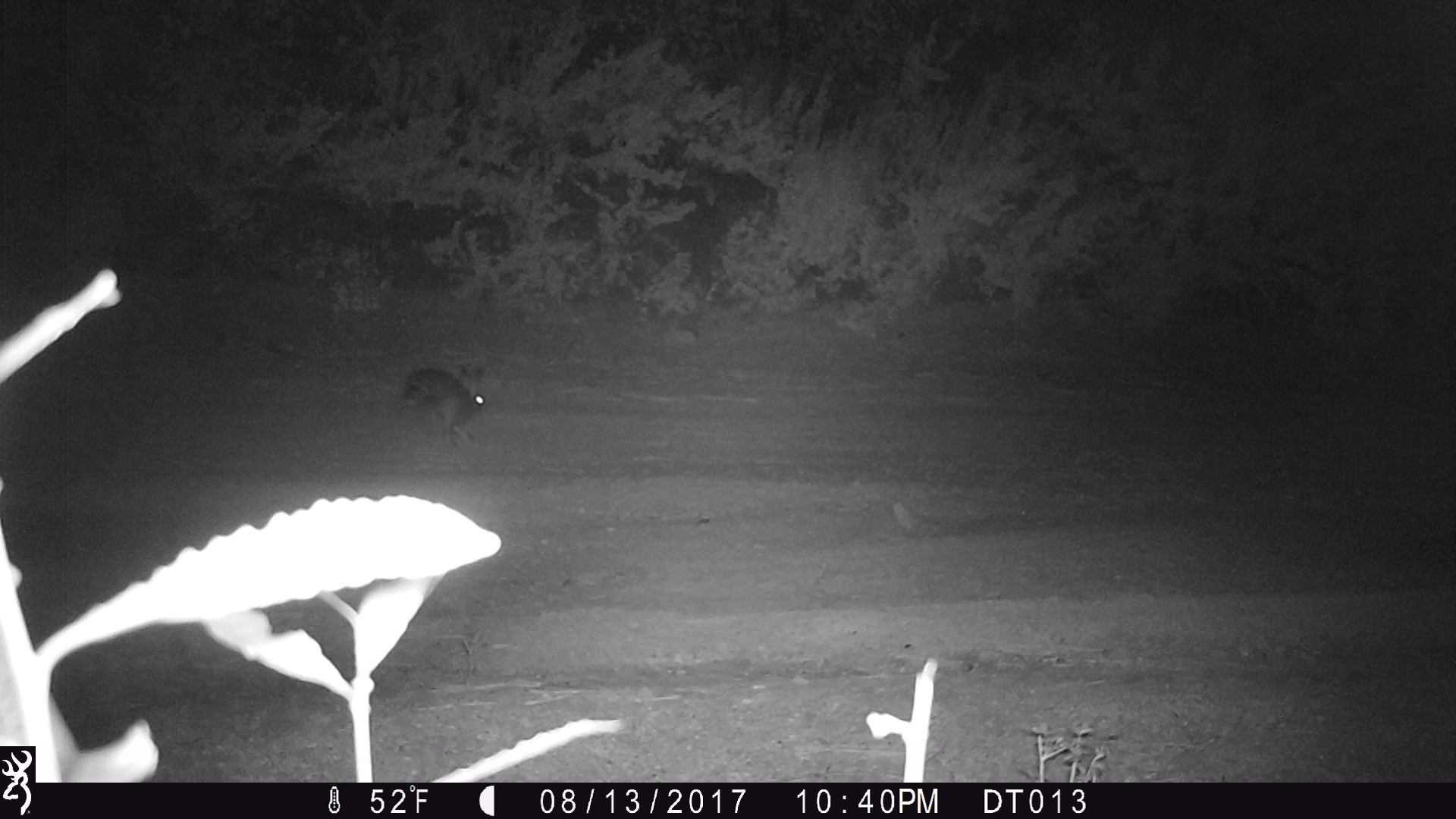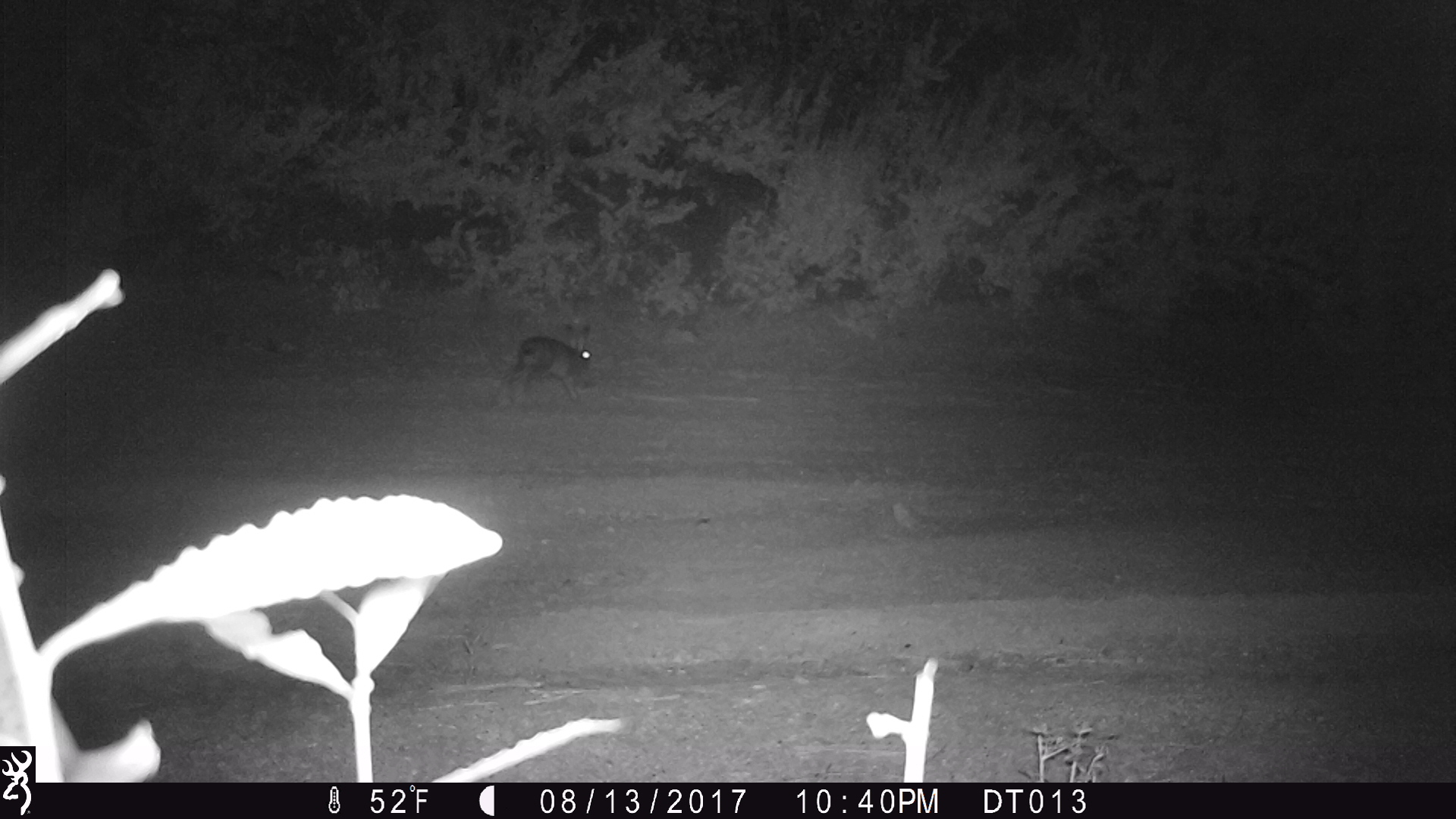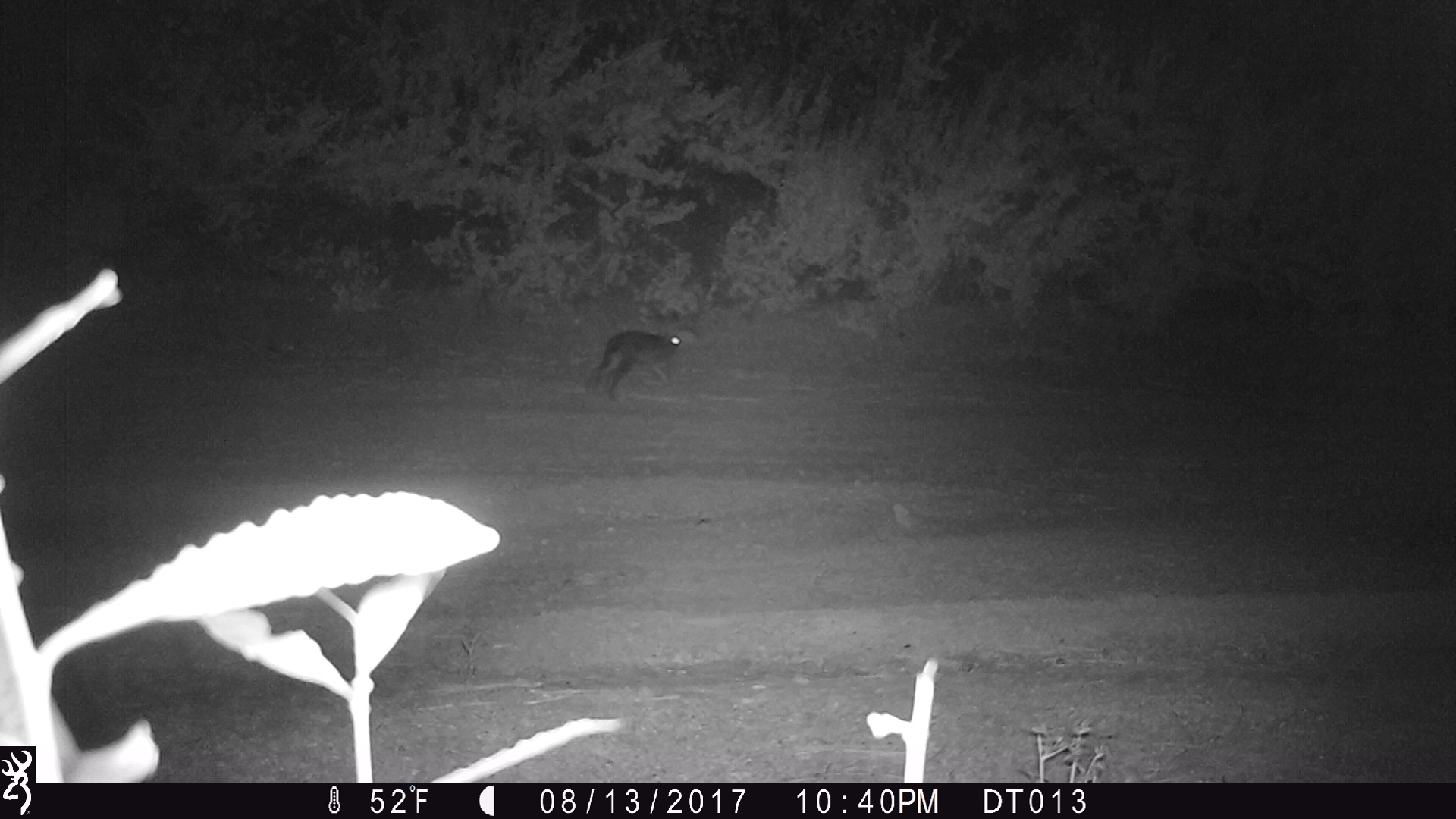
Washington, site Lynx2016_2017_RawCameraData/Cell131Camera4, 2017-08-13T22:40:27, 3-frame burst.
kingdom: Animalia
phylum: Chordata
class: Mammalia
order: Lagomorpha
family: Leporidae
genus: Lepus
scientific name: Lepus americanus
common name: snowshoe hare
Lepus americanus (snowshoe hare). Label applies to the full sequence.